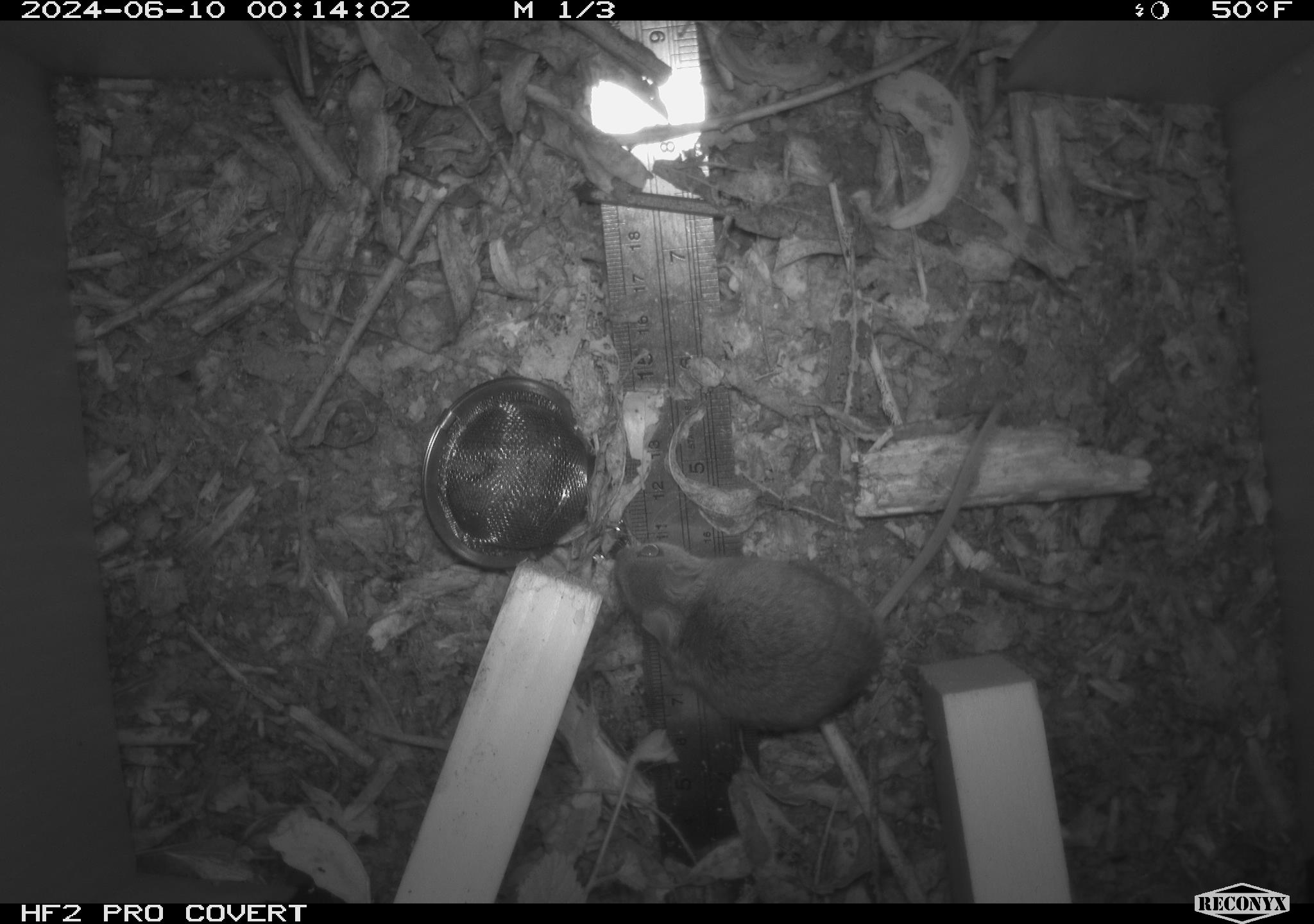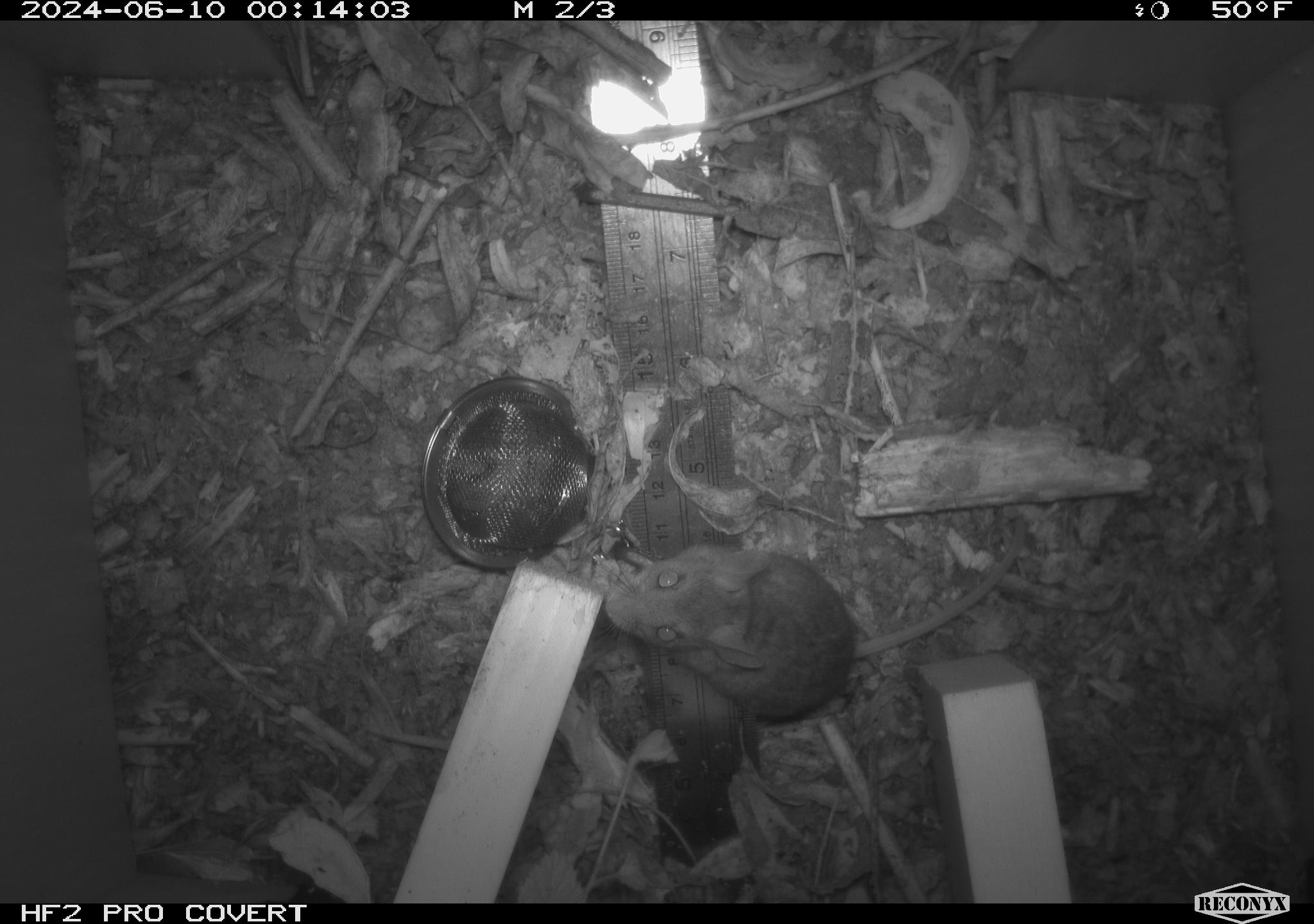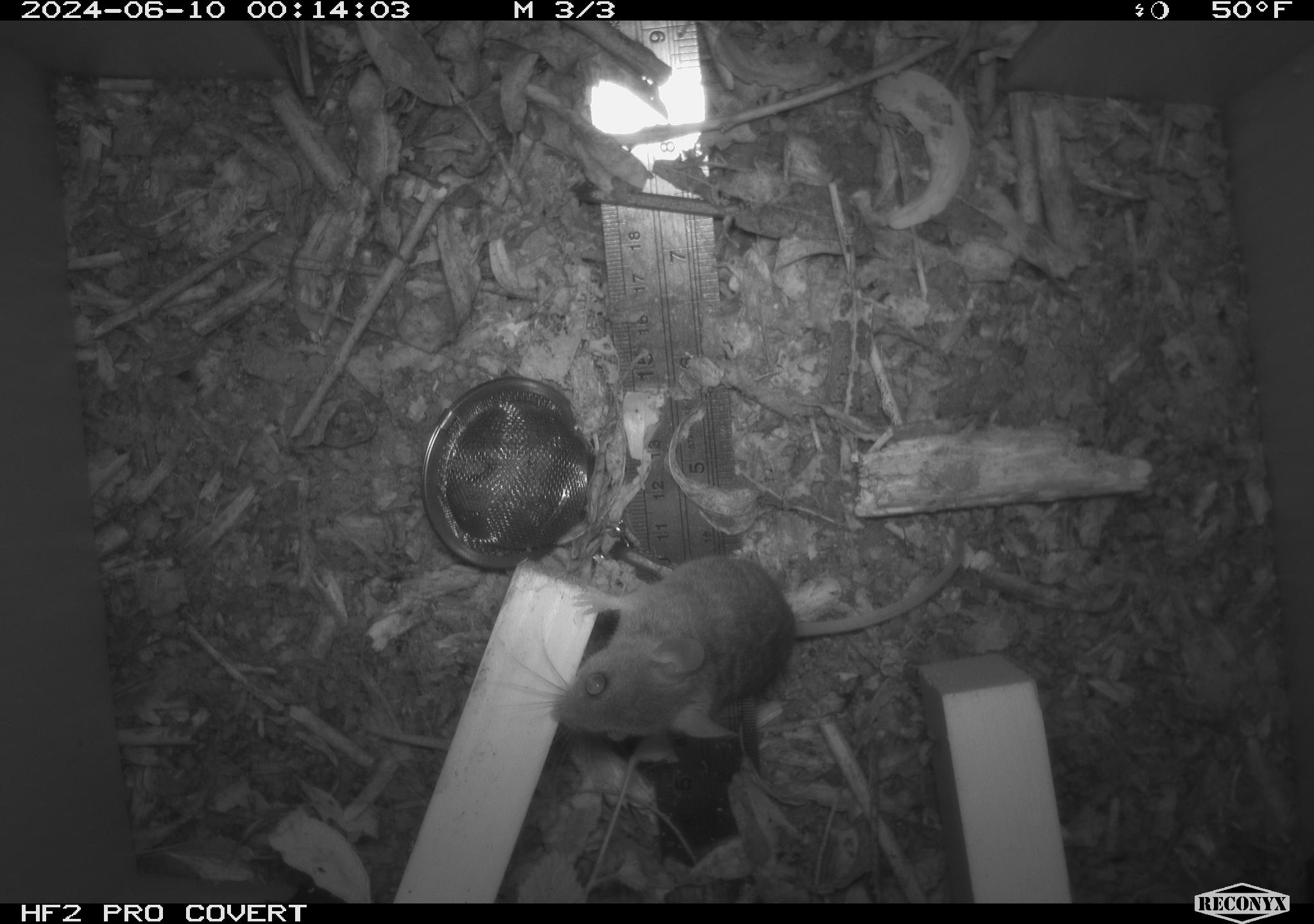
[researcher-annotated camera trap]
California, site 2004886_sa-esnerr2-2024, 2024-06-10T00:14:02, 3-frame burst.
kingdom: Animalia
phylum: Chordata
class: Mammalia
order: Rodentia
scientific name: Rodentia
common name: rodent